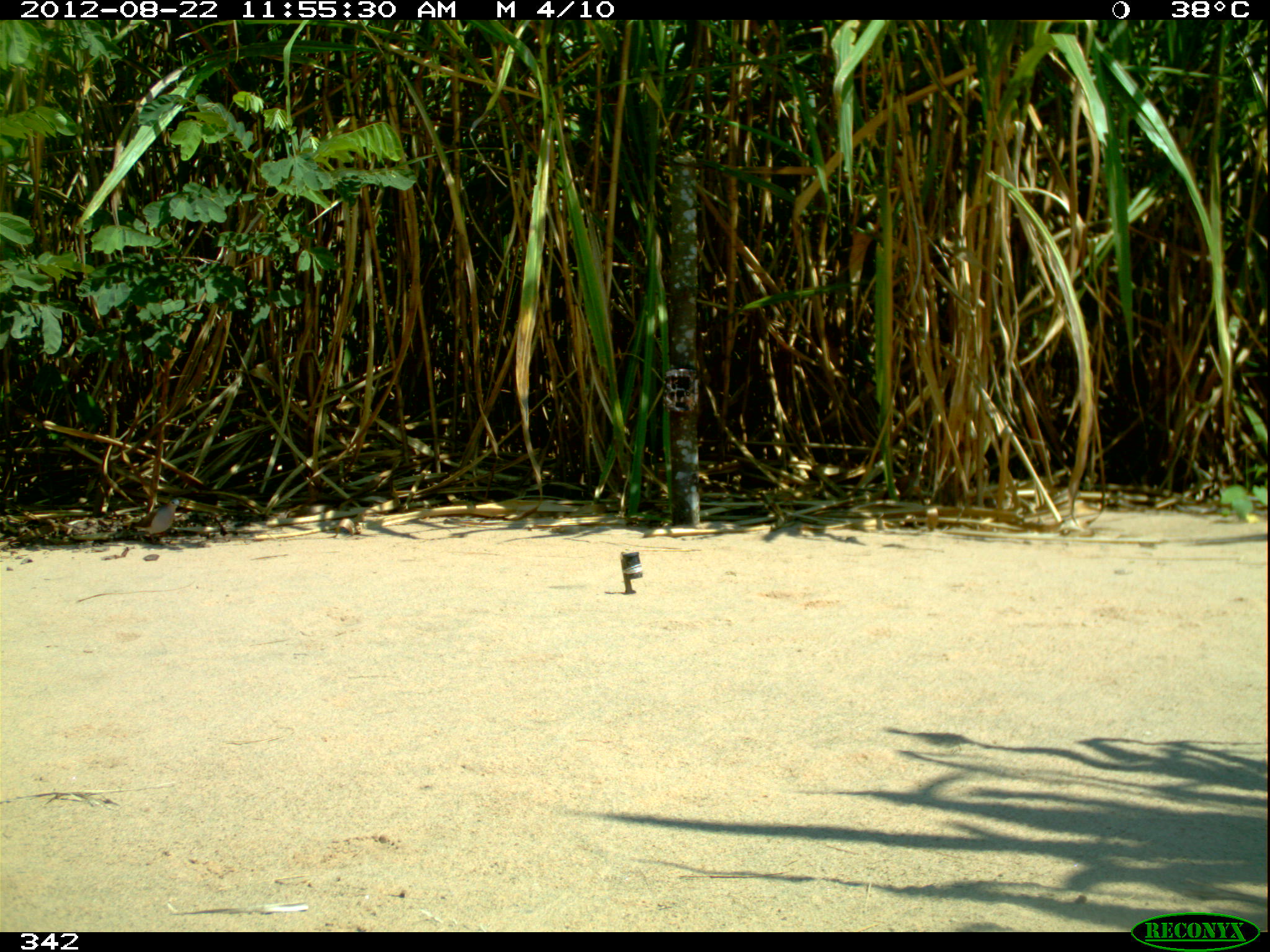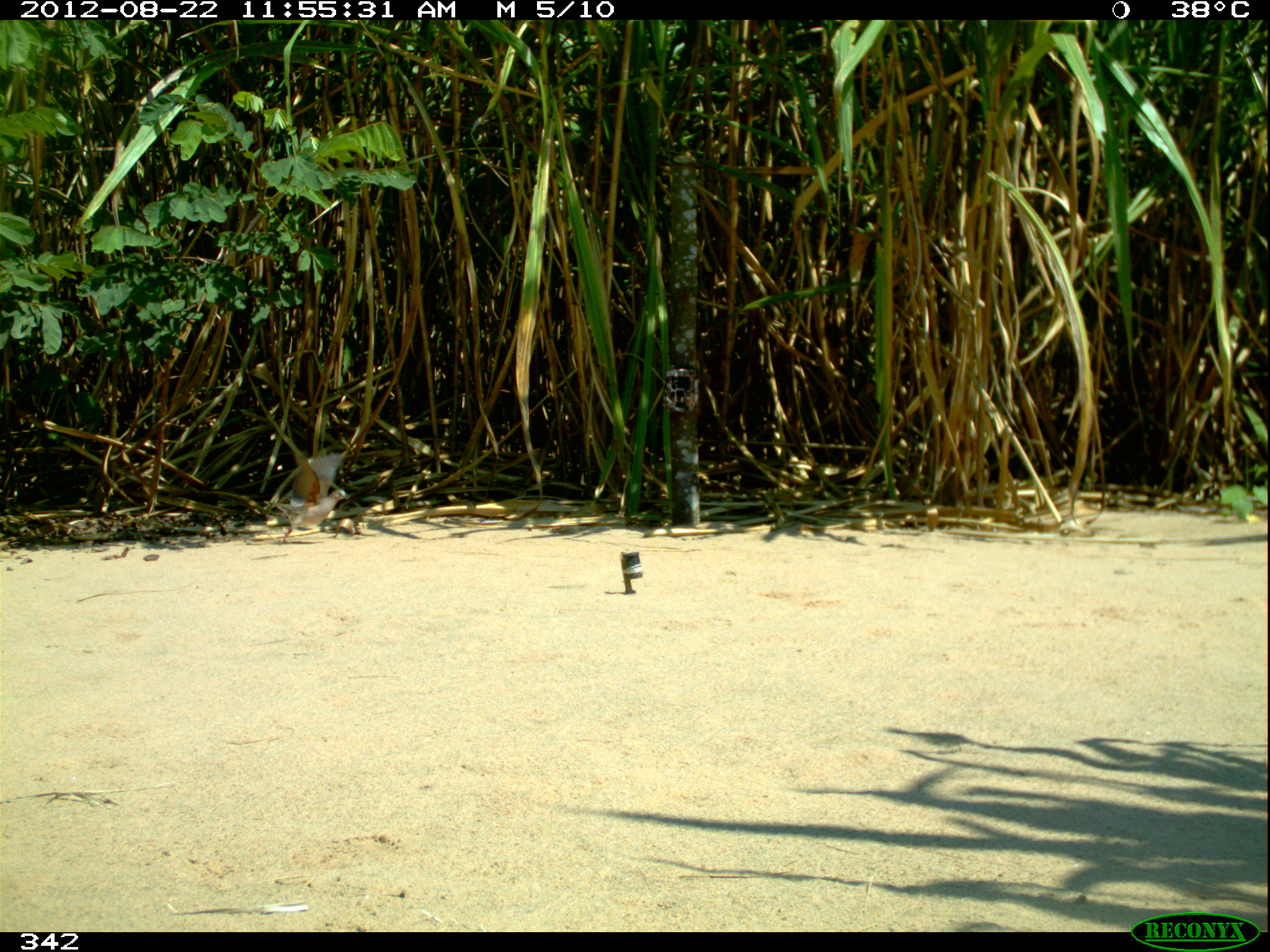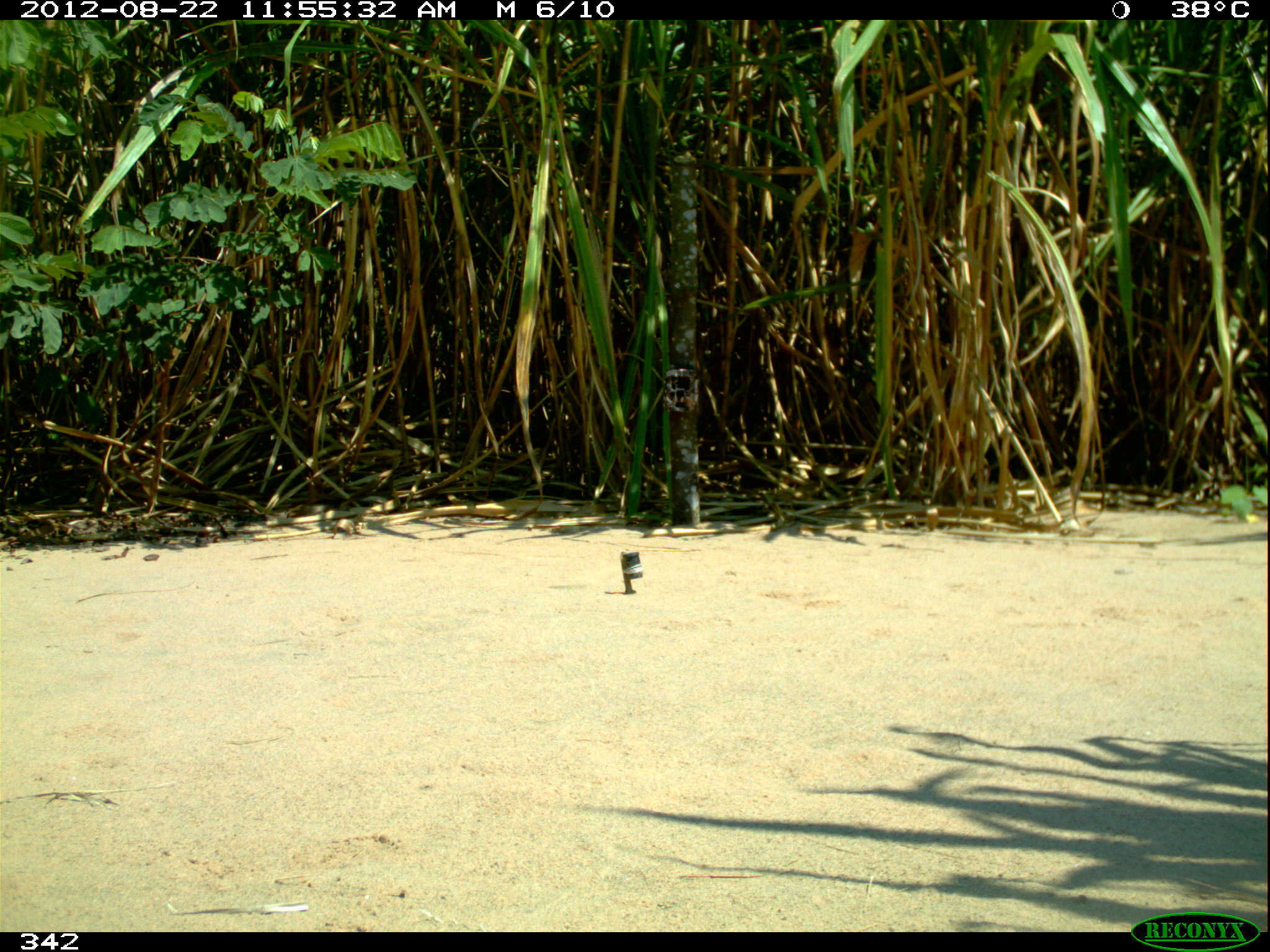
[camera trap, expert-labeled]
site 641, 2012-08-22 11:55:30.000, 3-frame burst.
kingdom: Animalia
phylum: Chordata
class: Aves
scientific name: Aves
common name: bird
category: unknown bird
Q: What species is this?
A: Unknown bird (bird) (Aves).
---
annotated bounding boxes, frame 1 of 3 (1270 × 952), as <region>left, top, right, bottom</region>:
unknown bird: <region>121, 497, 180, 544</region>